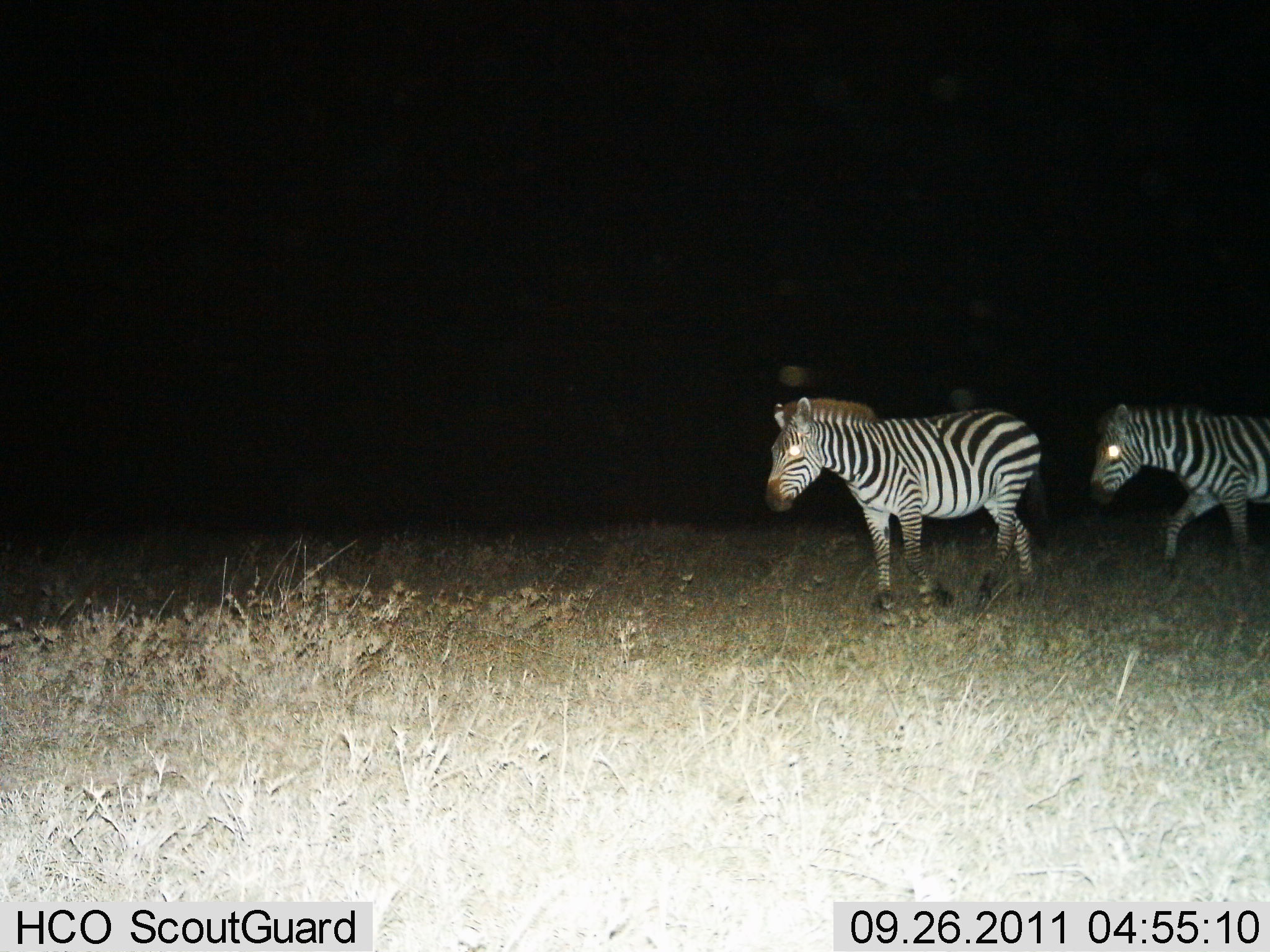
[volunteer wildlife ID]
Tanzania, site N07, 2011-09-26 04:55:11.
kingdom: Animalia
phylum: Chordata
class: Mammalia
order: Perissodactyla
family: Equidae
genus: Equus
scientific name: Equus quagga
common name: plains zebra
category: zebra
Zebra (plains zebra) (Equus quagga), count 2. Behavior (volunteer vote fractions): standing 15%, resting 0%, moving 92%, interacting 0%. Young present (vote fraction): 0%. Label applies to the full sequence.